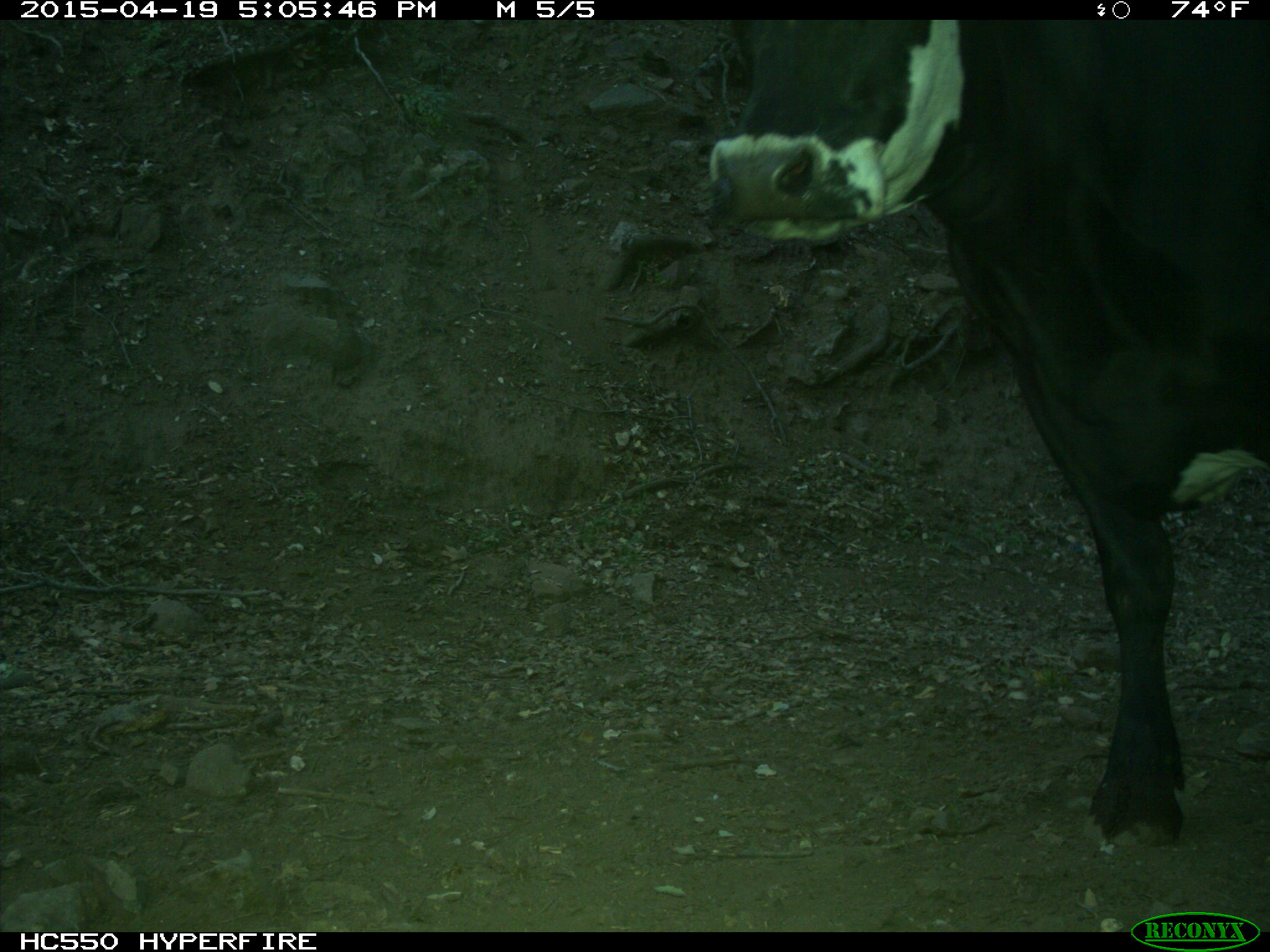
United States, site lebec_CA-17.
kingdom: Animalia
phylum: Chordata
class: Mammalia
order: Artiodactyla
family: Bovidae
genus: Bos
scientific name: Bos taurus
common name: domestic cow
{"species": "Bos taurus (domestic cow)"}